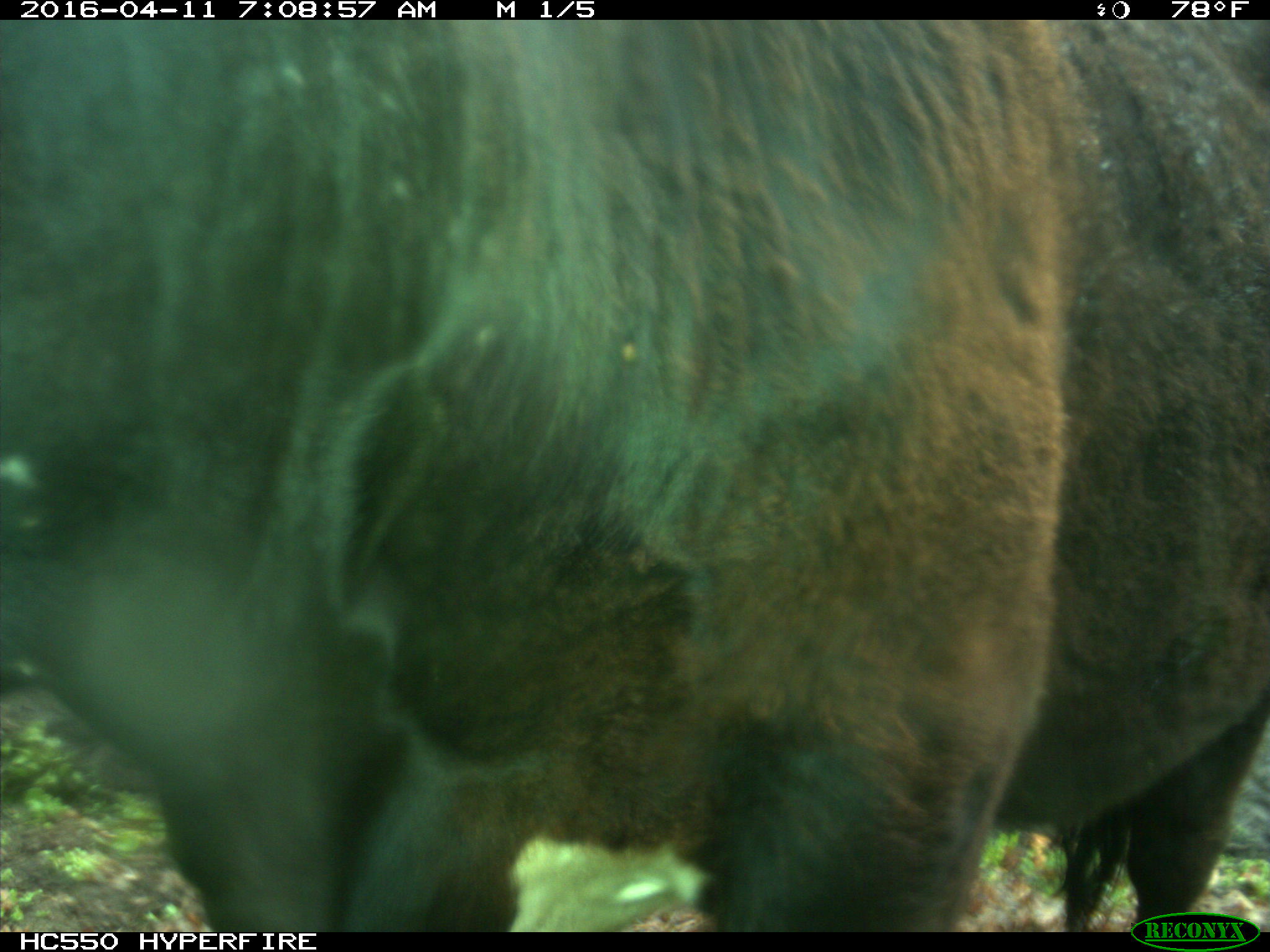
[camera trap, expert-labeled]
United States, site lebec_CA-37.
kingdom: Animalia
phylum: Chordata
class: Mammalia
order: Artiodactyla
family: Bovidae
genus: Bos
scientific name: Bos taurus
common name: domestic cow